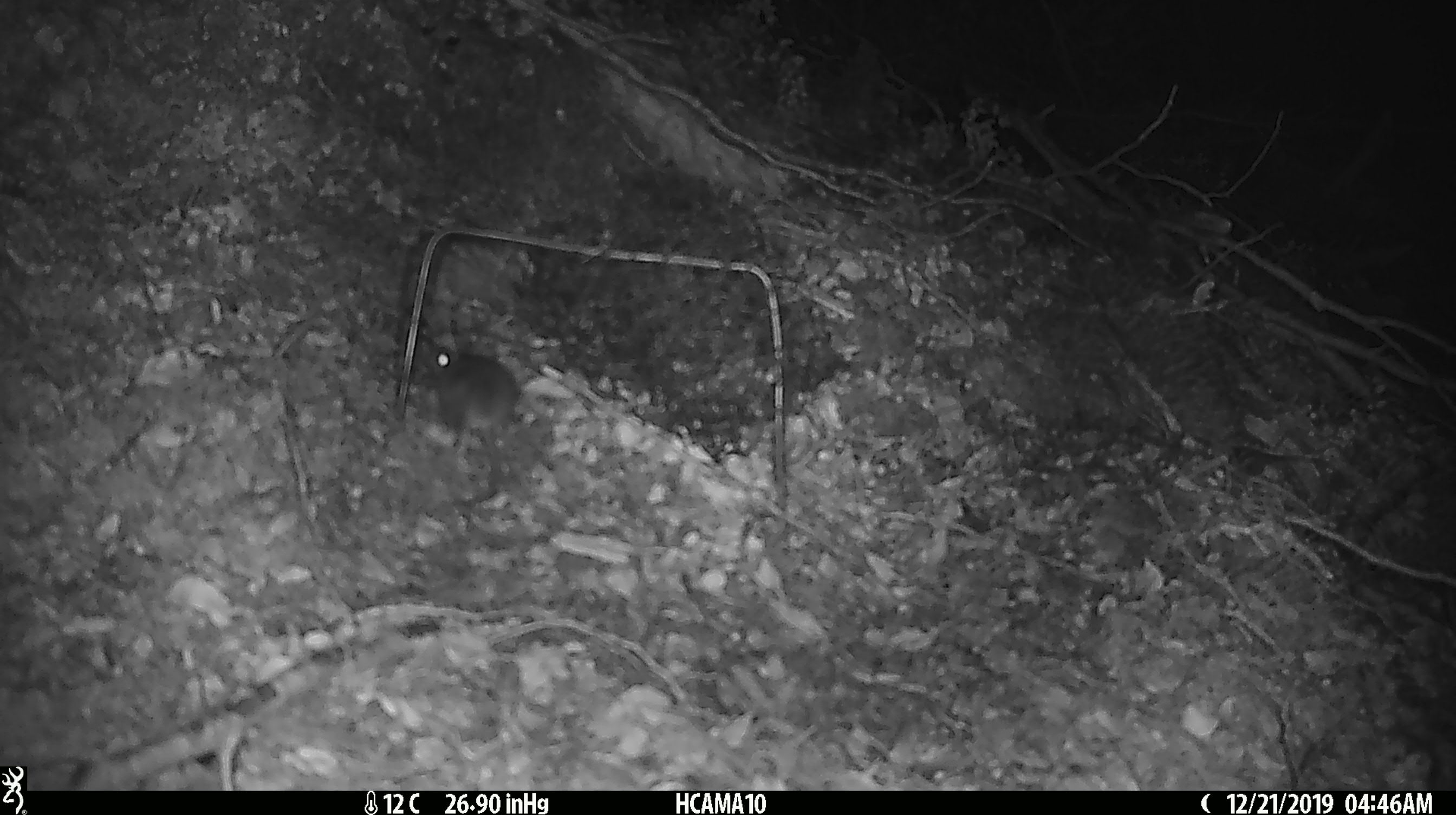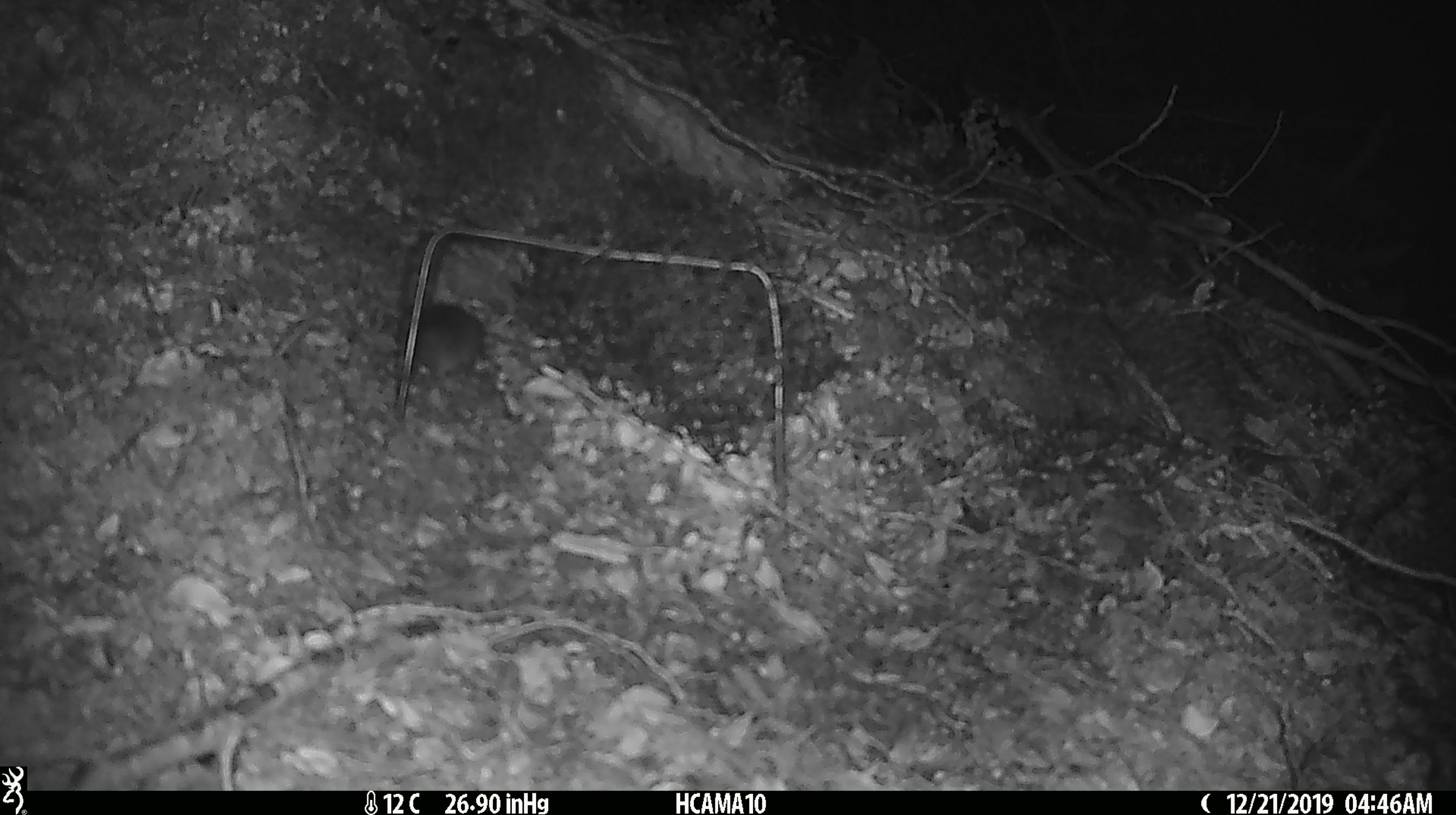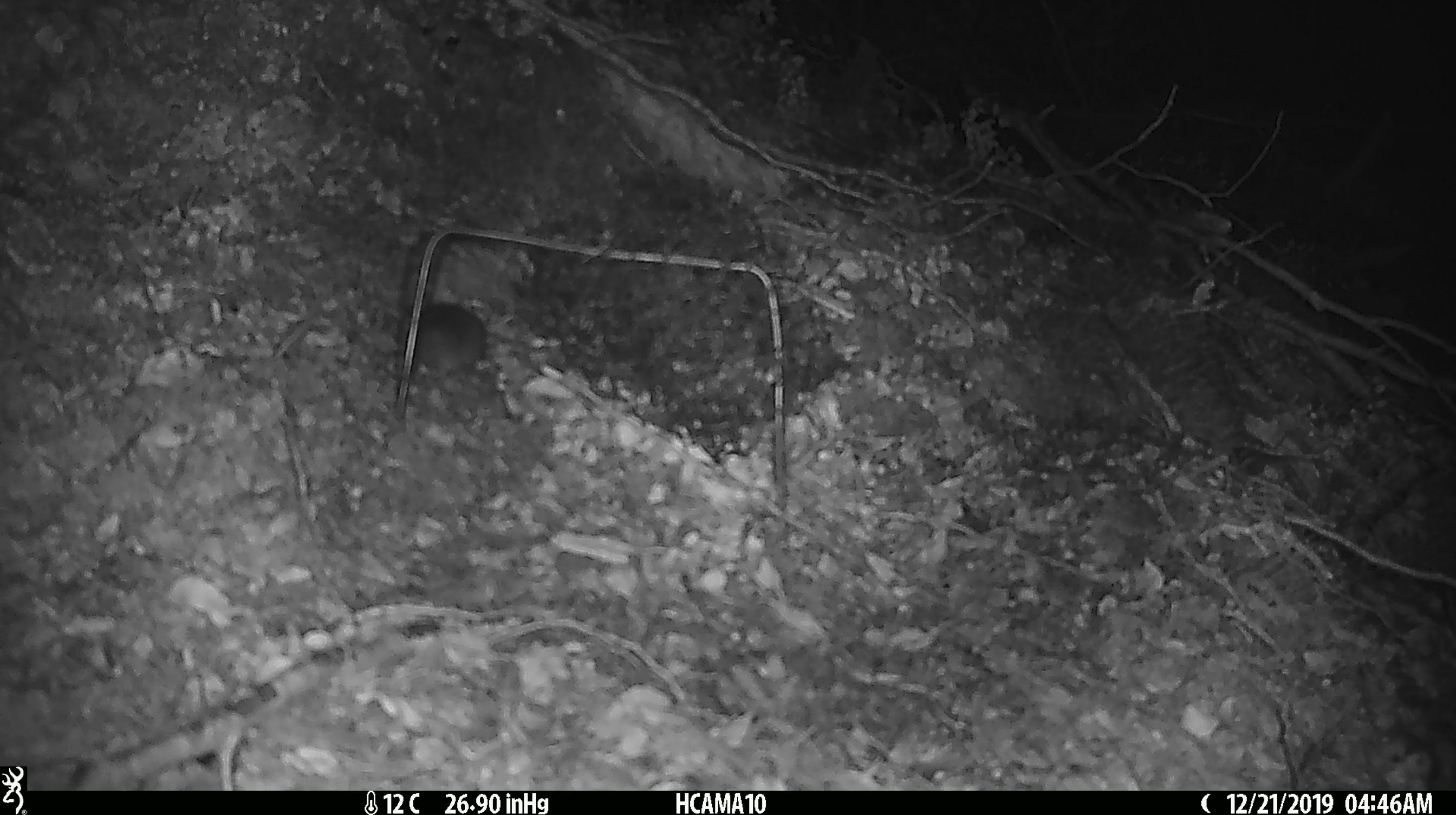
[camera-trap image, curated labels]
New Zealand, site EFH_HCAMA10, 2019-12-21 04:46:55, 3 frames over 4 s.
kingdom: Animalia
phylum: Chordata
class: Mammalia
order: Rodentia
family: Muridae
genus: Mus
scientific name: Mus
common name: mouse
Mouse (Mus).